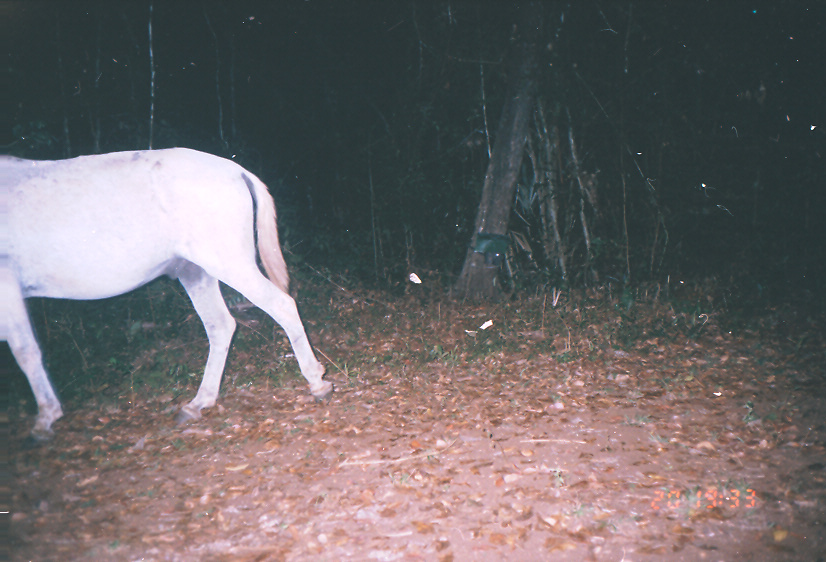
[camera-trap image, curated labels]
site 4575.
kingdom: Animalia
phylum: Chordata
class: Mammalia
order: Perissodactyla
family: Equidae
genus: Equus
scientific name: Equus ferus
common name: wild horse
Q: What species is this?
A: Equus ferus (wild horse).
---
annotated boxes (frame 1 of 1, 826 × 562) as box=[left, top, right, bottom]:
equus ferus: box=[0, 146, 334, 441]